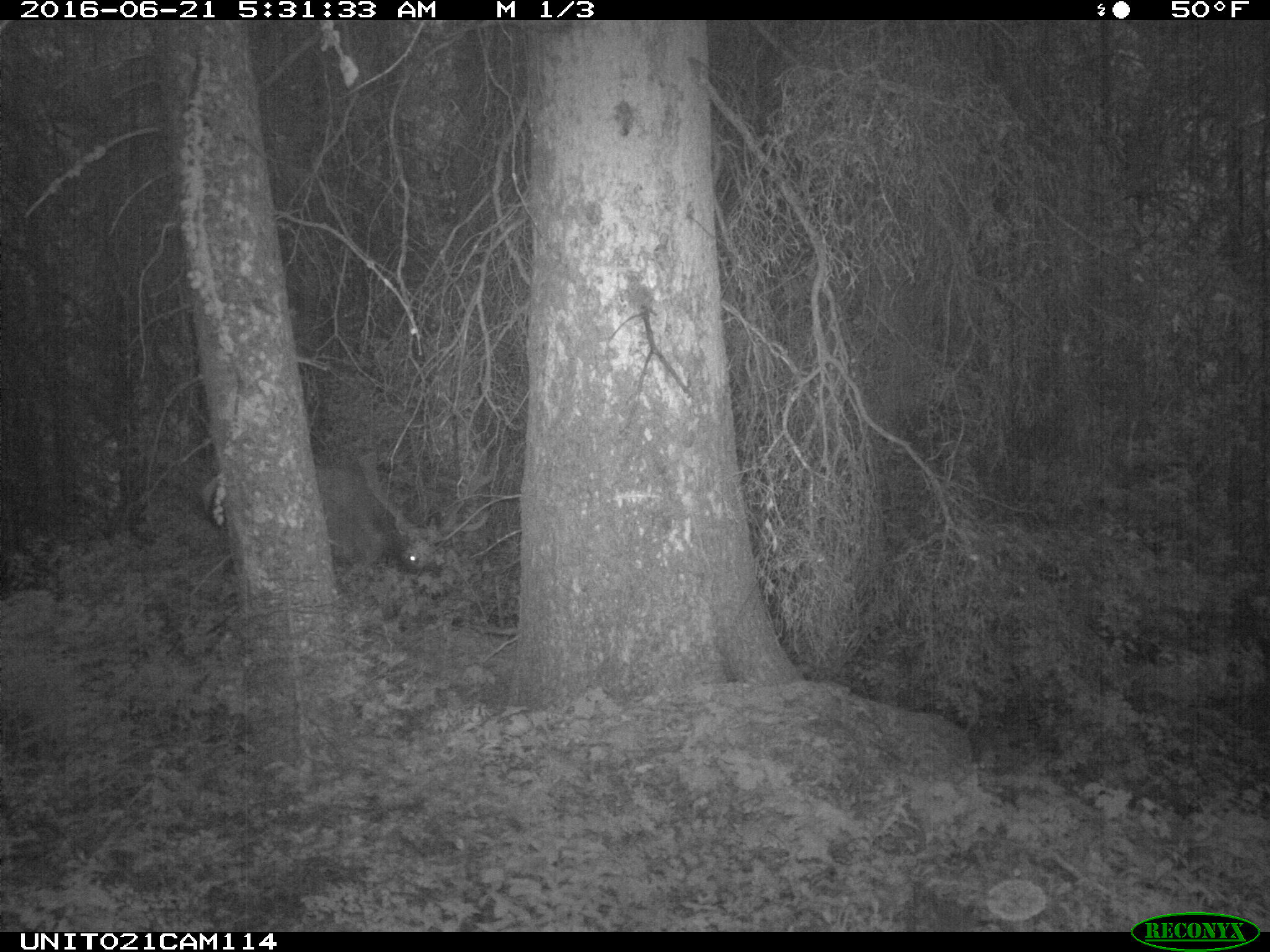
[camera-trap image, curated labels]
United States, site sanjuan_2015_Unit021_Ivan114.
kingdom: Animalia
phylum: Chordata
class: Mammalia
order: Artiodactyla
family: Cervidae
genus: Cervus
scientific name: Cervus elaphus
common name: red deer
Cervus elaphus (red deer).